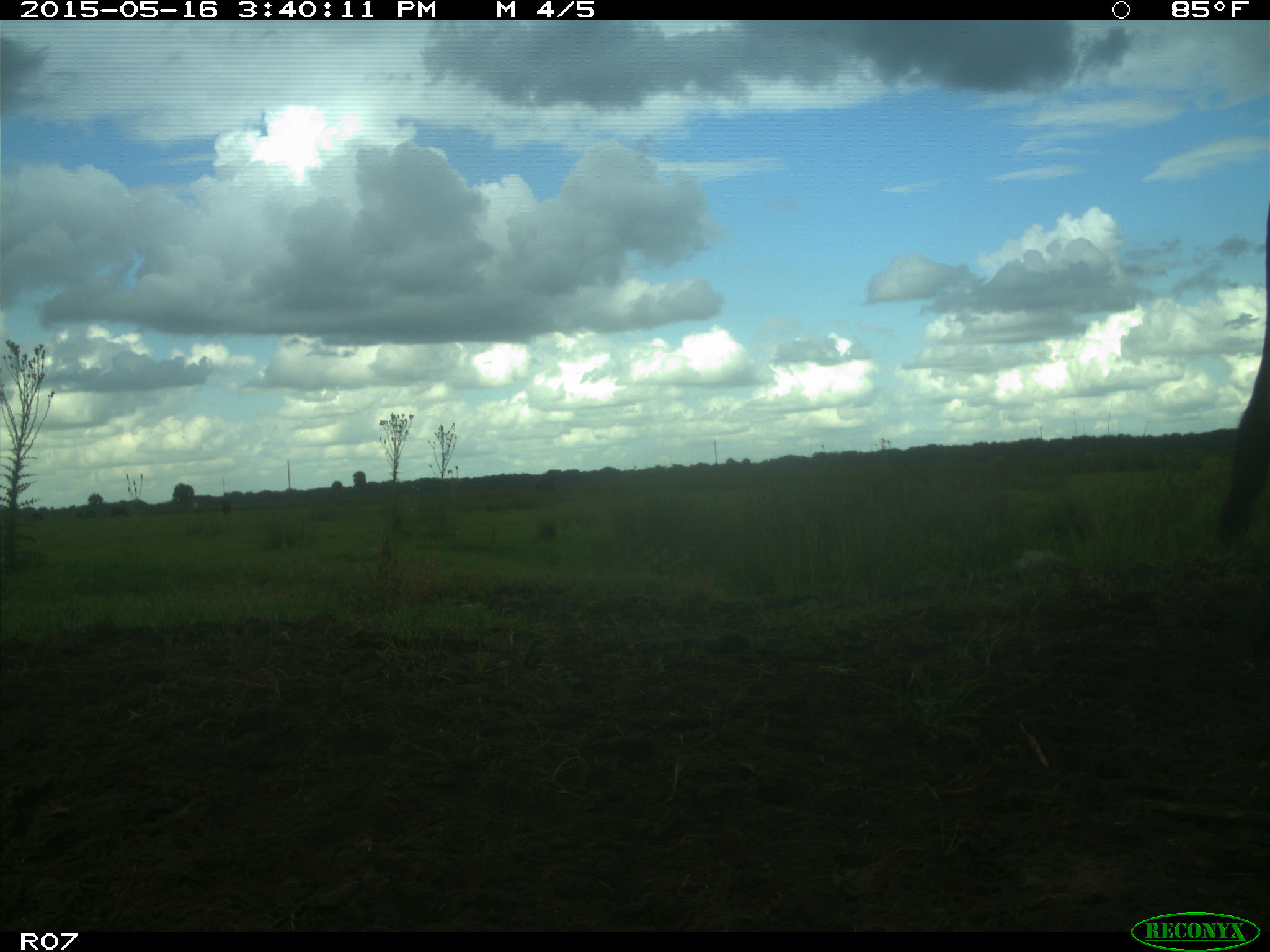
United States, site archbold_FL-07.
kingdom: Animalia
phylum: Chordata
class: Mammalia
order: Artiodactyla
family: Bovidae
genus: Bos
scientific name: Bos taurus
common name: domestic cow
Bos taurus (domestic cow).